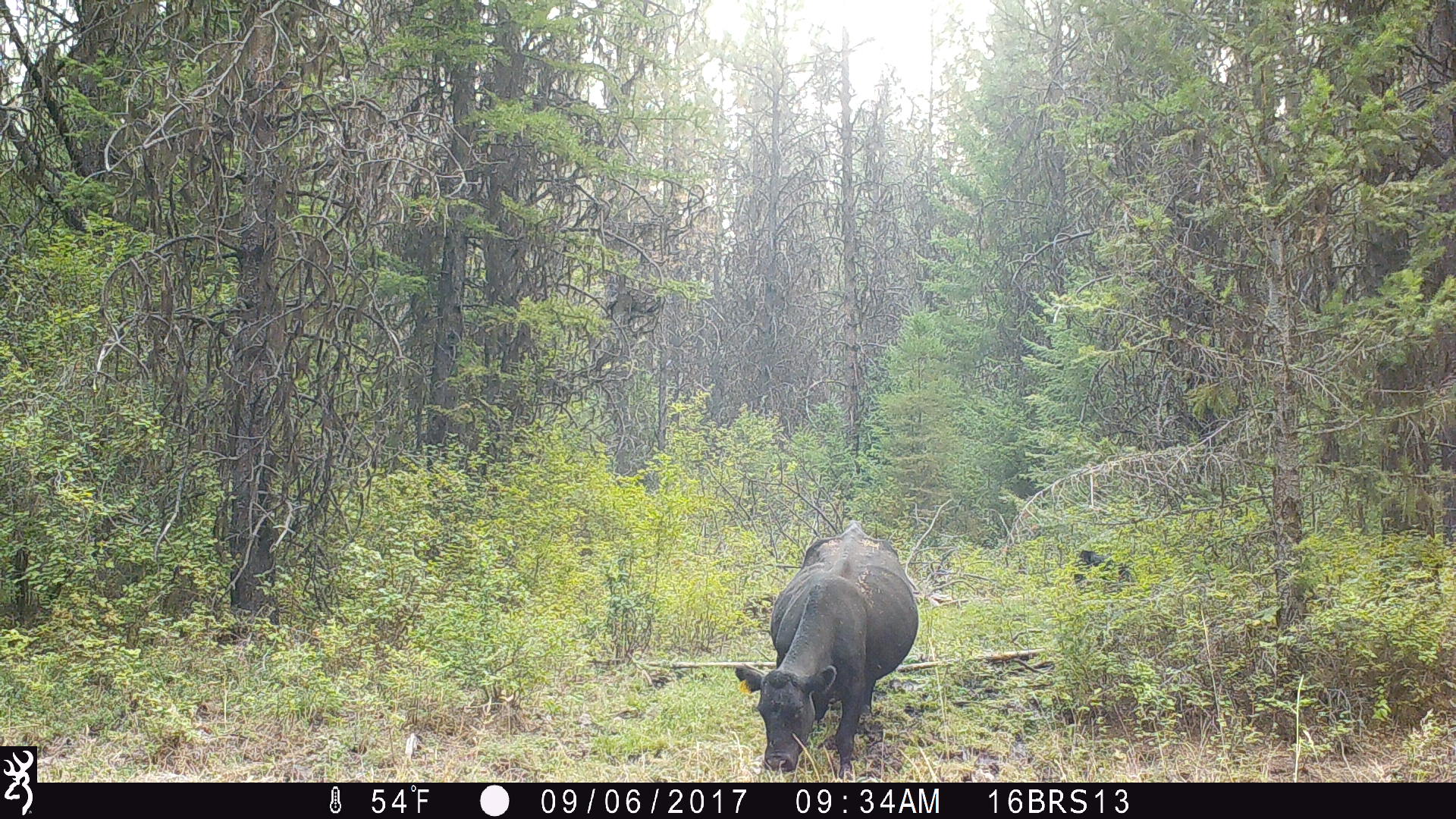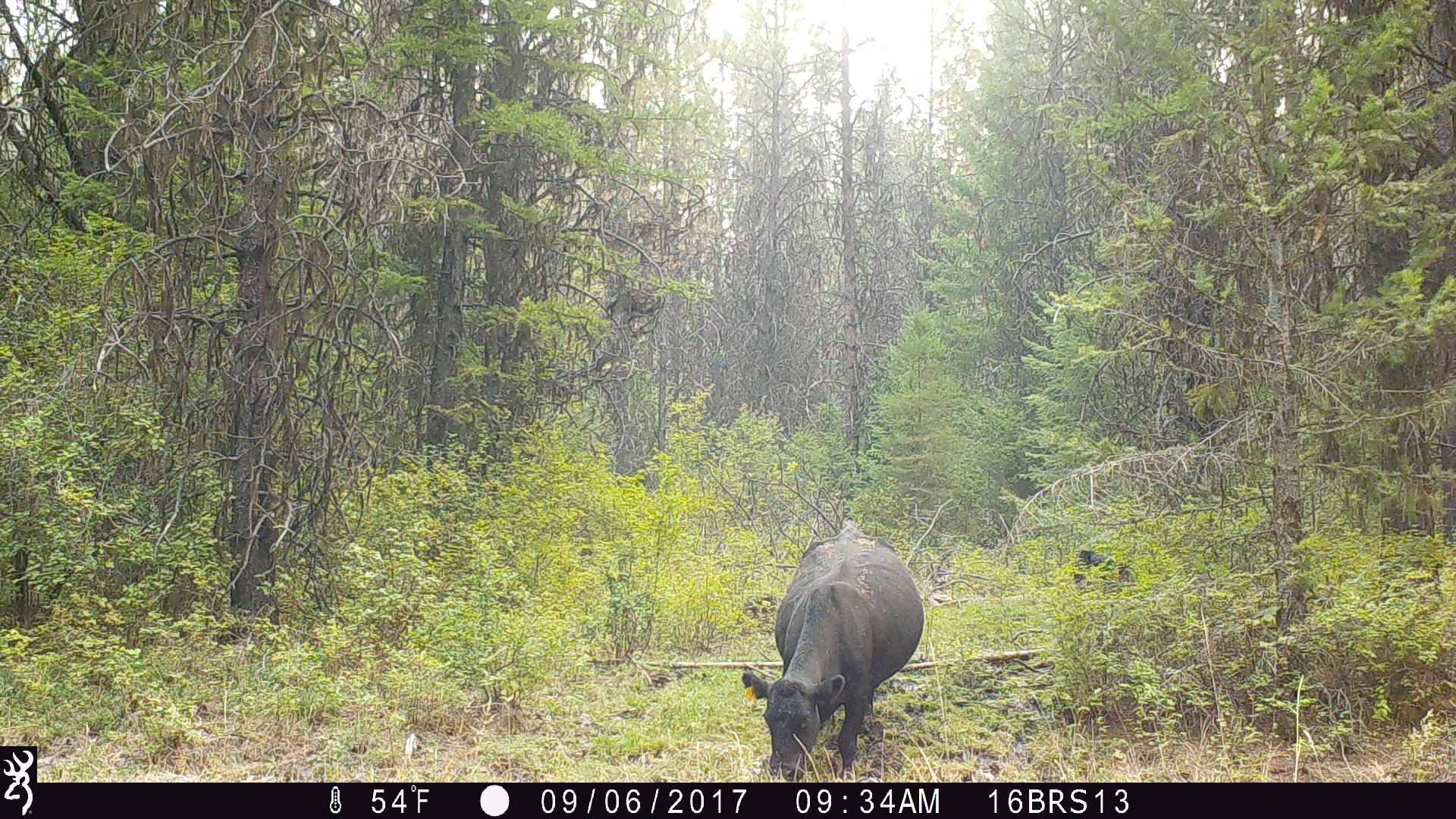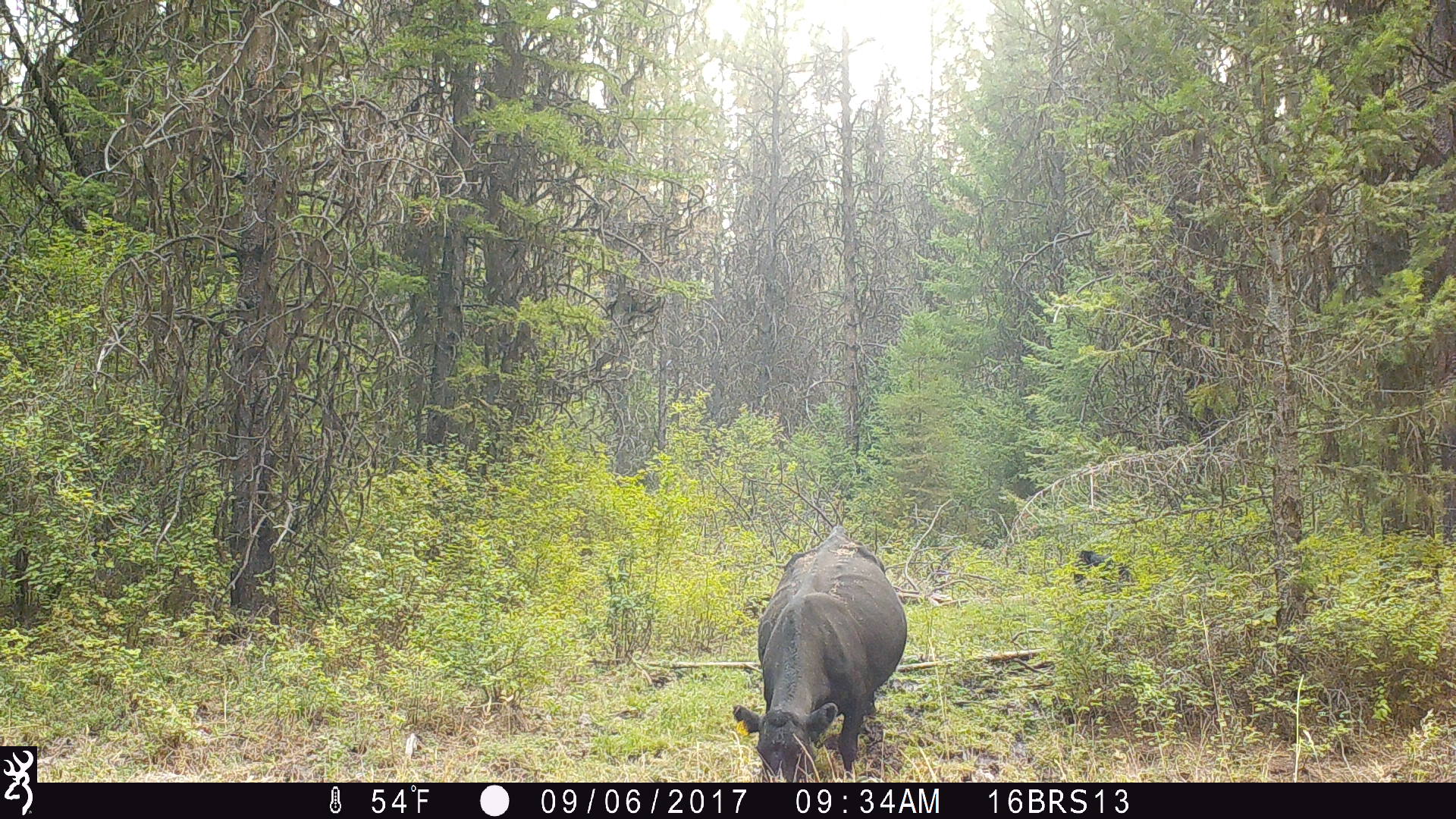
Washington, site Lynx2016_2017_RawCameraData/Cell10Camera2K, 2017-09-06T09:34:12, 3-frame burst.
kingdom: Animalia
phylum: Chordata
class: Mammalia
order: Artiodactyla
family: Bovidae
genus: Bos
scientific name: Bos taurus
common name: domestic cattle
Domestic cattle (Bos taurus). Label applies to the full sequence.